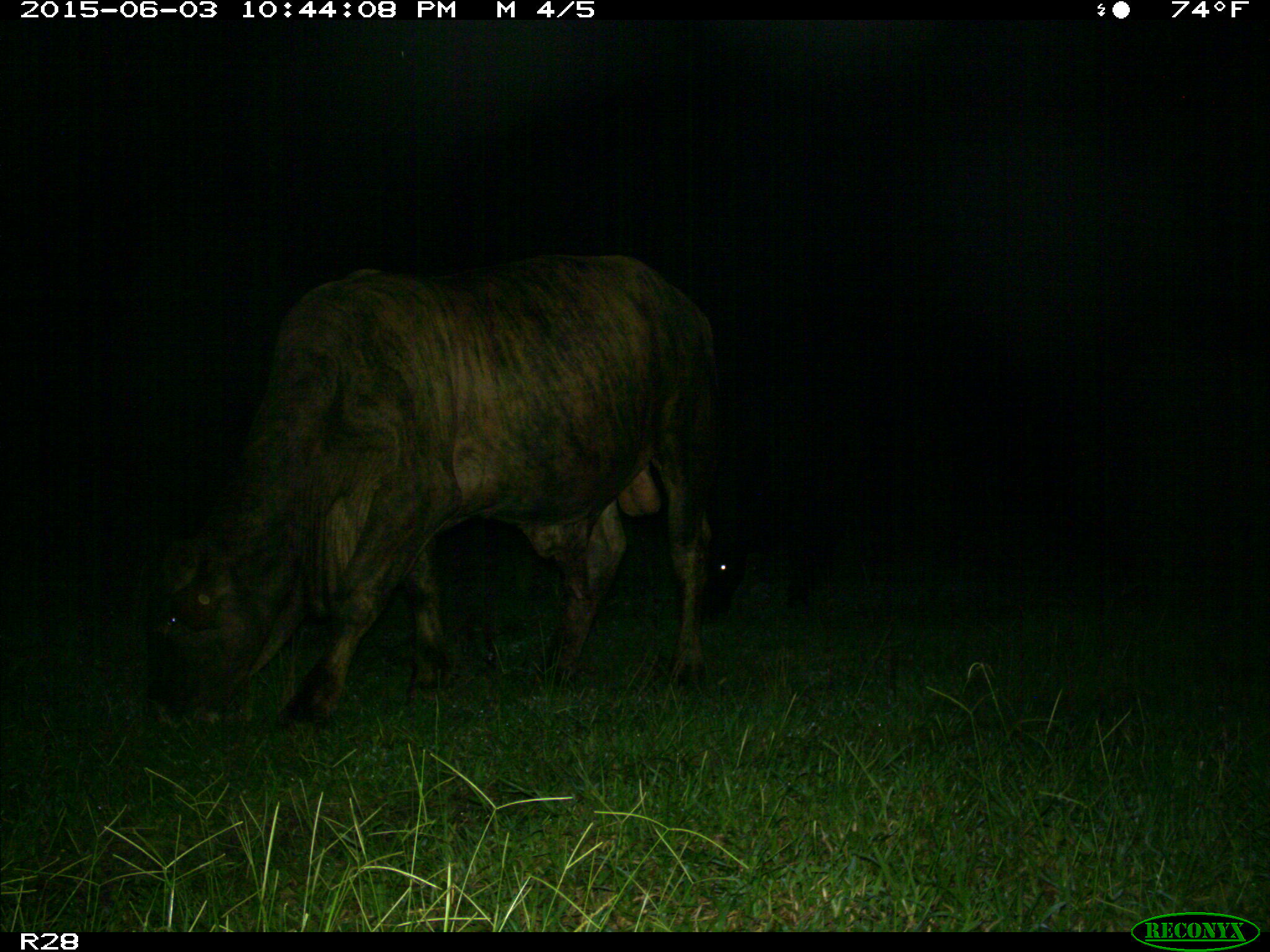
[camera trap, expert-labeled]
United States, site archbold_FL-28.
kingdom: Animalia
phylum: Chordata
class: Mammalia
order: Artiodactyla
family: Bovidae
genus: Bos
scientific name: Bos taurus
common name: domestic cow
Bos taurus (domestic cow).